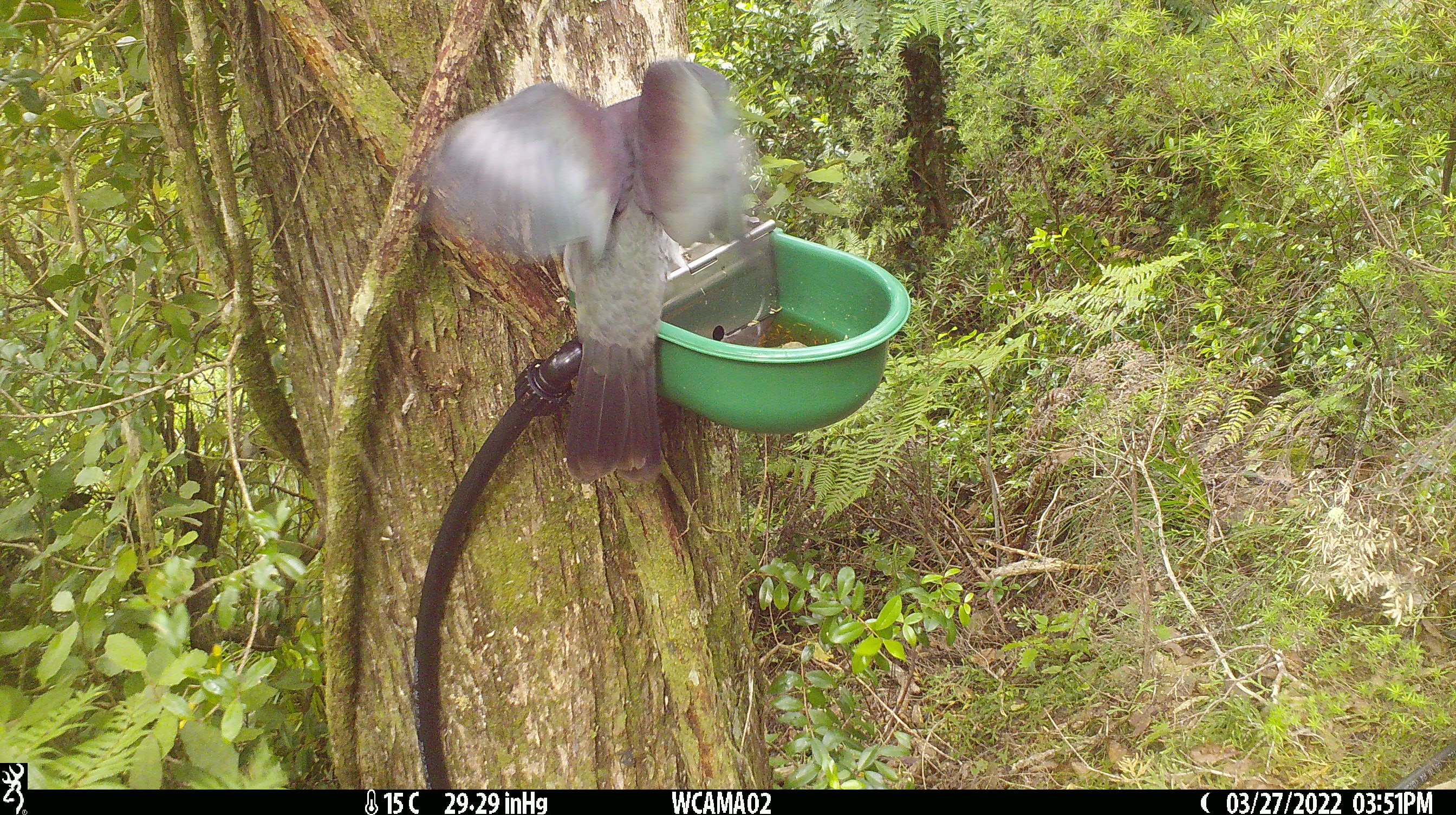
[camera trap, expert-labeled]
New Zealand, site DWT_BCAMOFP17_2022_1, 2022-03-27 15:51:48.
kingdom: Animalia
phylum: Chordata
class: Aves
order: Columbiformes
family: Columbidae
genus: Hemiphaga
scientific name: Hemiphaga novaeseelandiae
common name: new zealand pigeon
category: kereru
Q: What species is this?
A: Kereru (new zealand pigeon) (Hemiphaga novaeseelandiae).